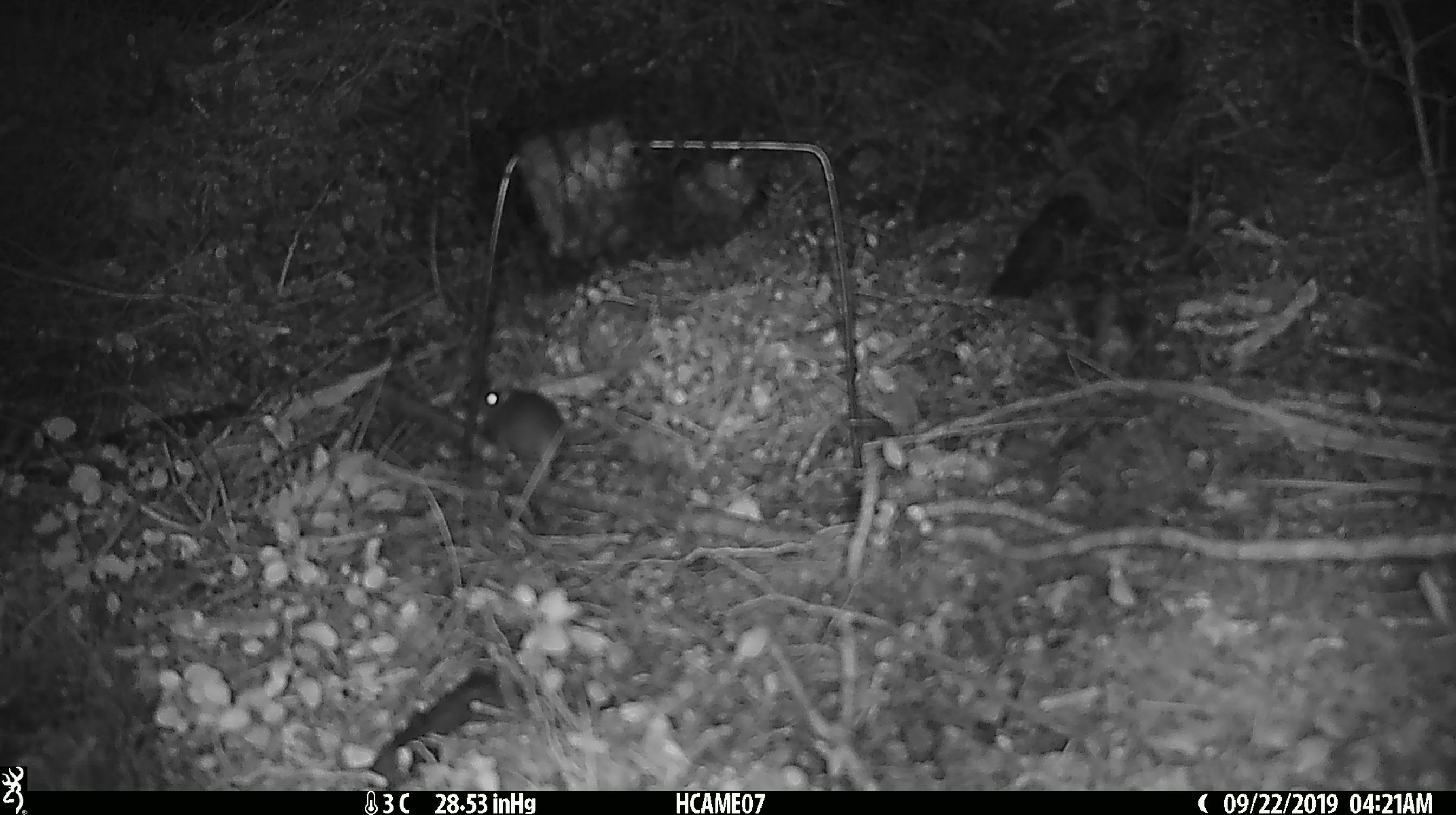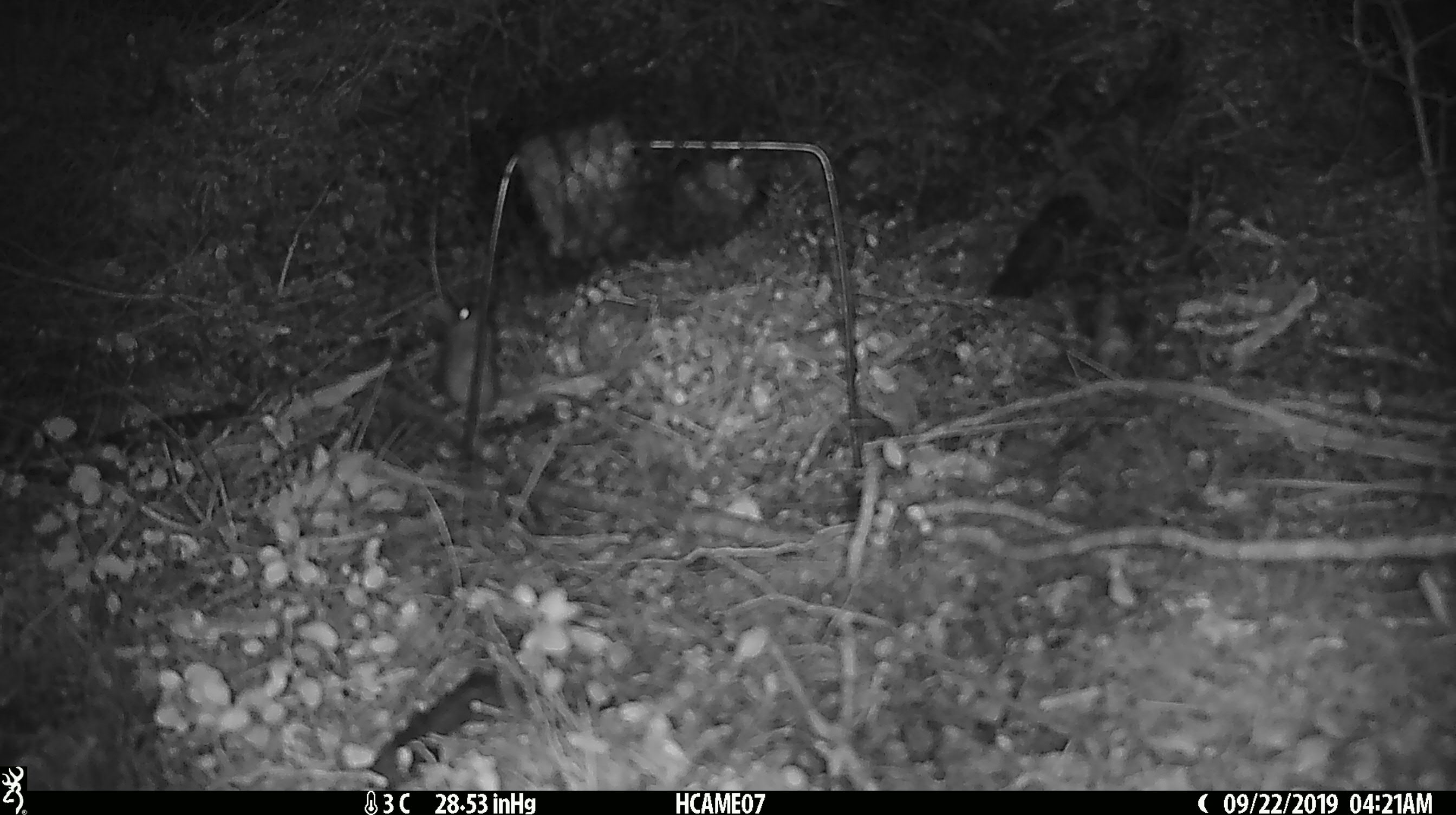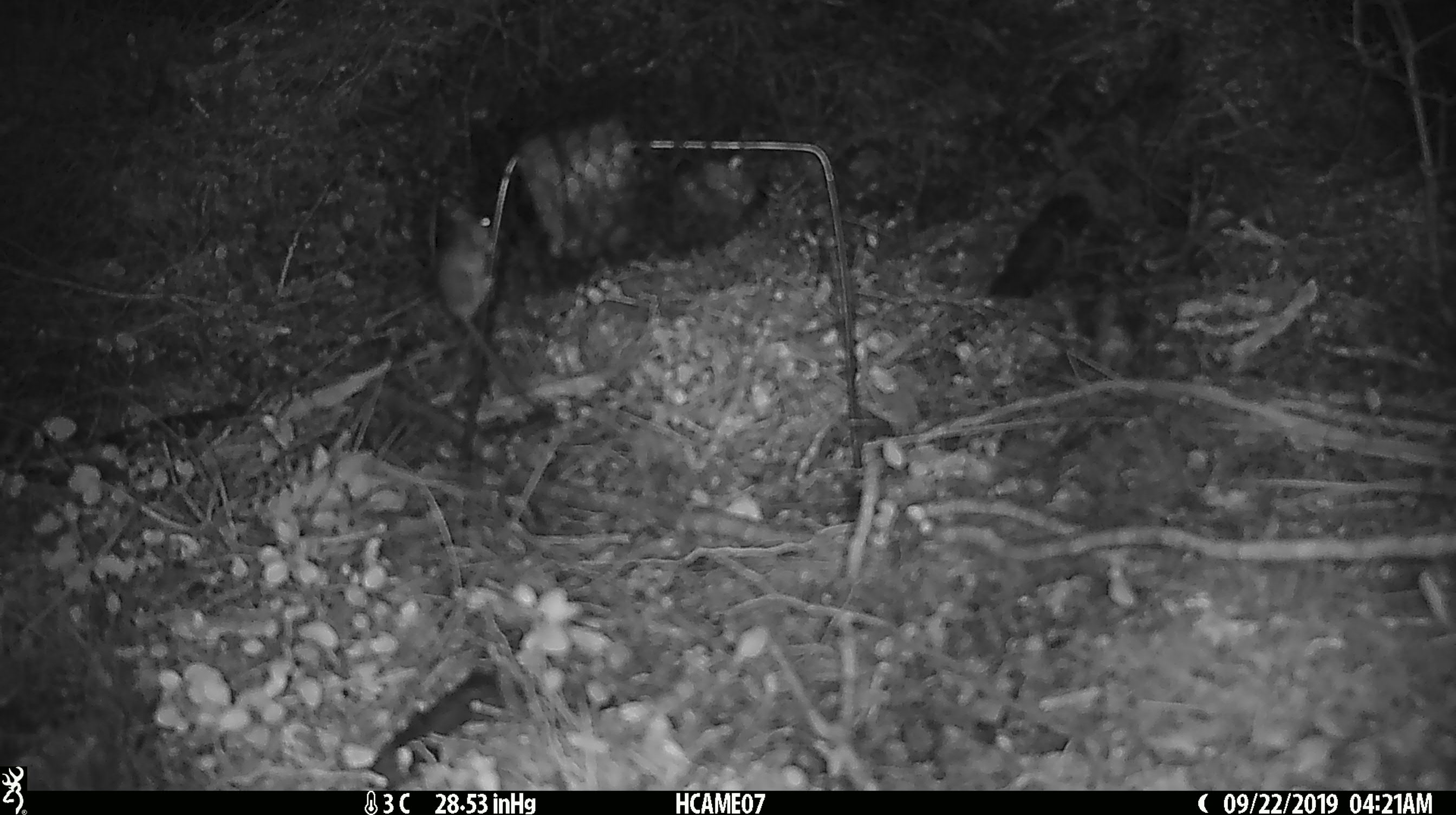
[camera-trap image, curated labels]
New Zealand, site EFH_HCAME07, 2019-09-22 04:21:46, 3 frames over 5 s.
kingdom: Animalia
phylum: Chordata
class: Mammalia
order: Rodentia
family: Muridae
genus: Mus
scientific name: Mus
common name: mouse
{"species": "mouse (Mus)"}